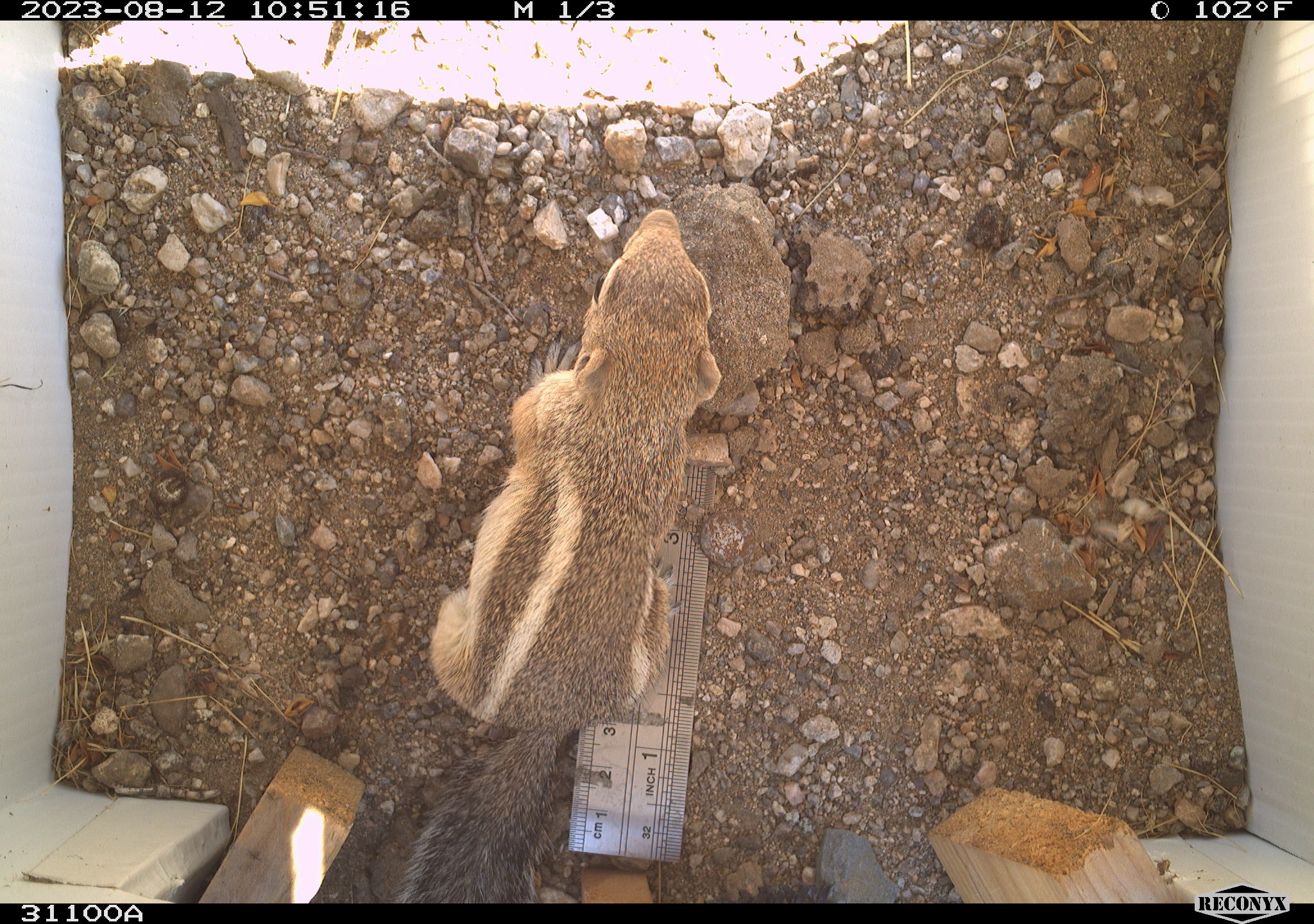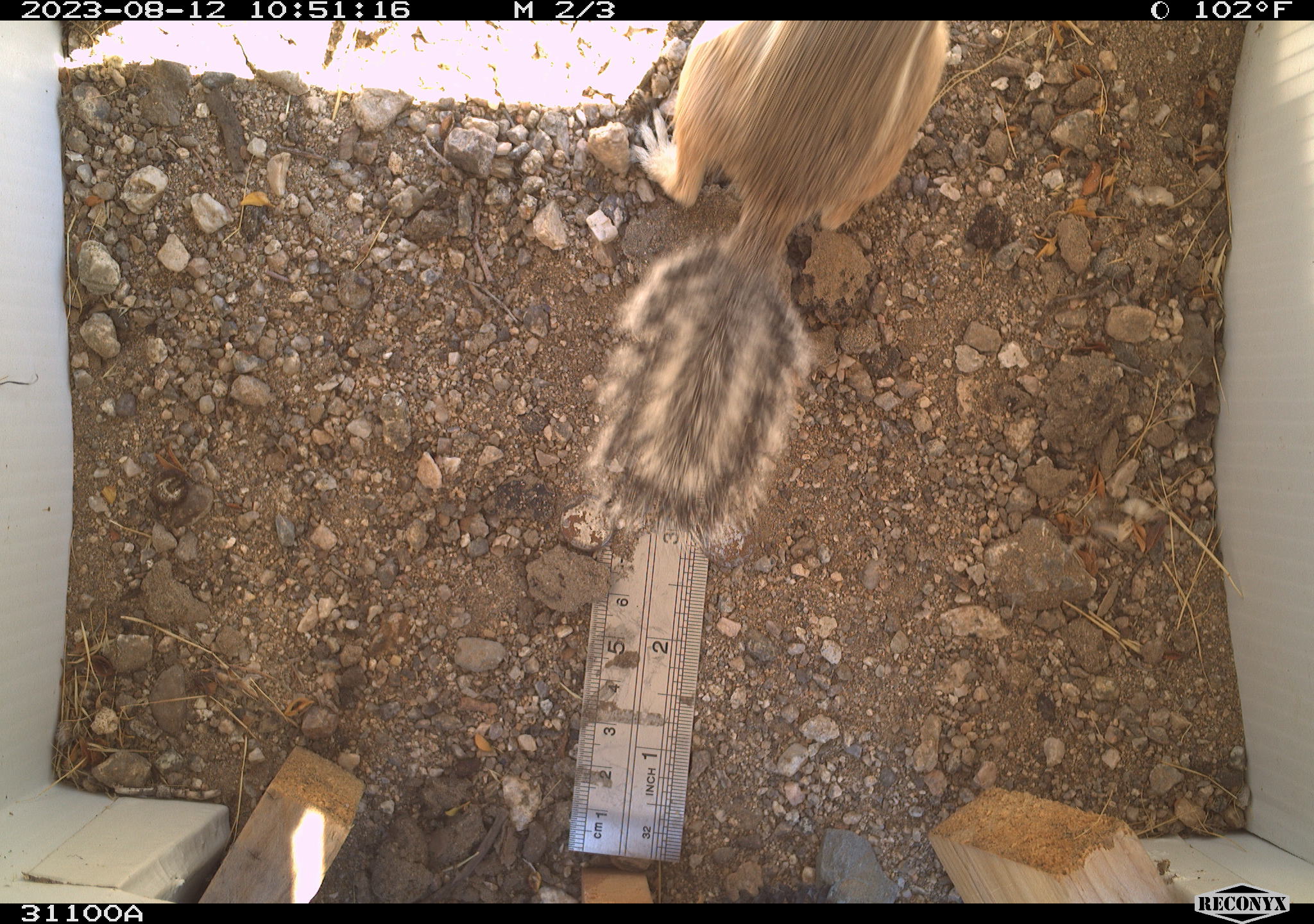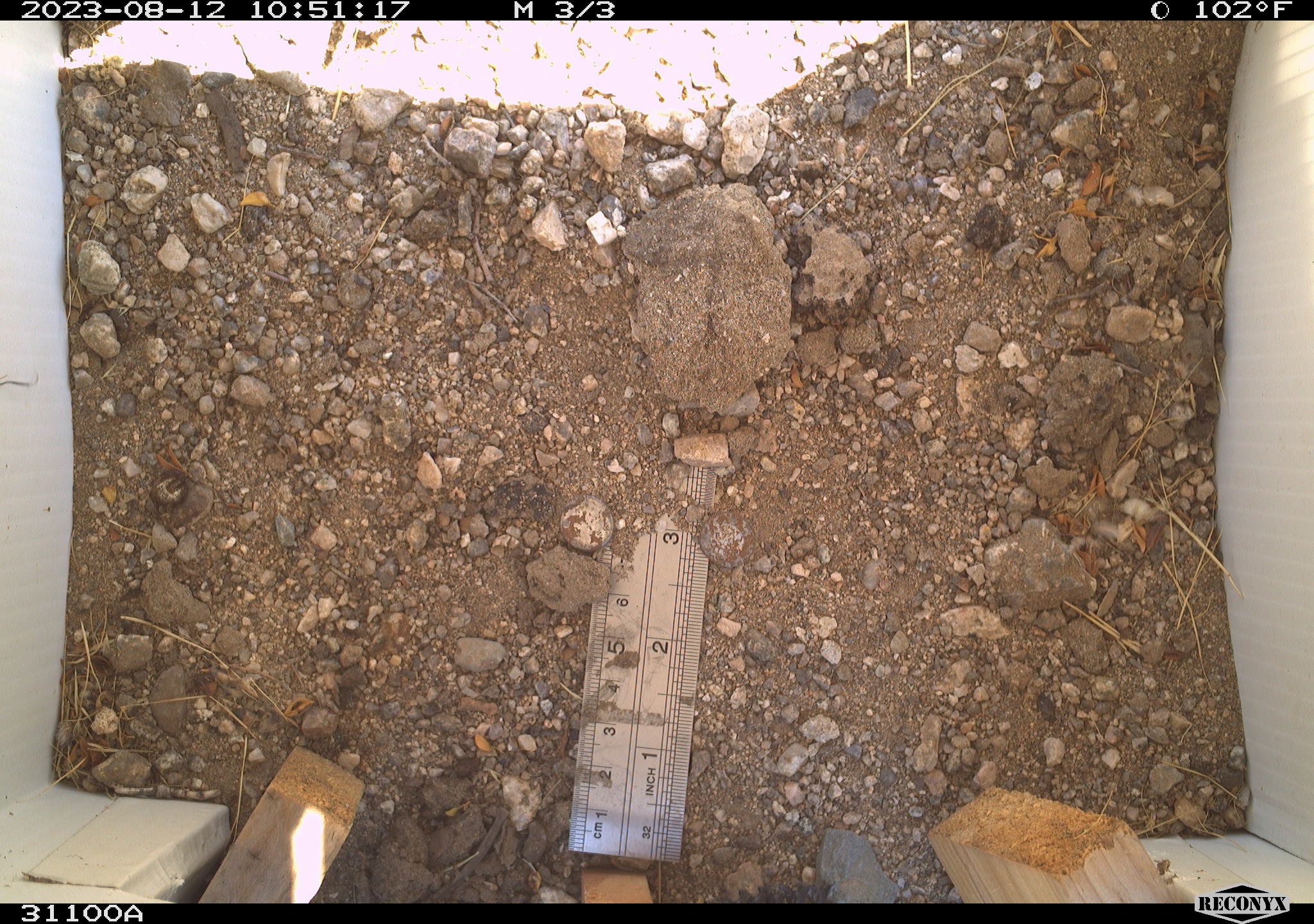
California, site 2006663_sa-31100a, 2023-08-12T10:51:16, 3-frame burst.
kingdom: Animalia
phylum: Chordata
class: Mammalia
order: Rodentia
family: Sciuridae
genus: Ammospermophilus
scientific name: Ammospermophilus leucurus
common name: white-tailed antelope squirrel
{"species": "white-tailed antelope squirrel (Ammospermophilus leucurus)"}